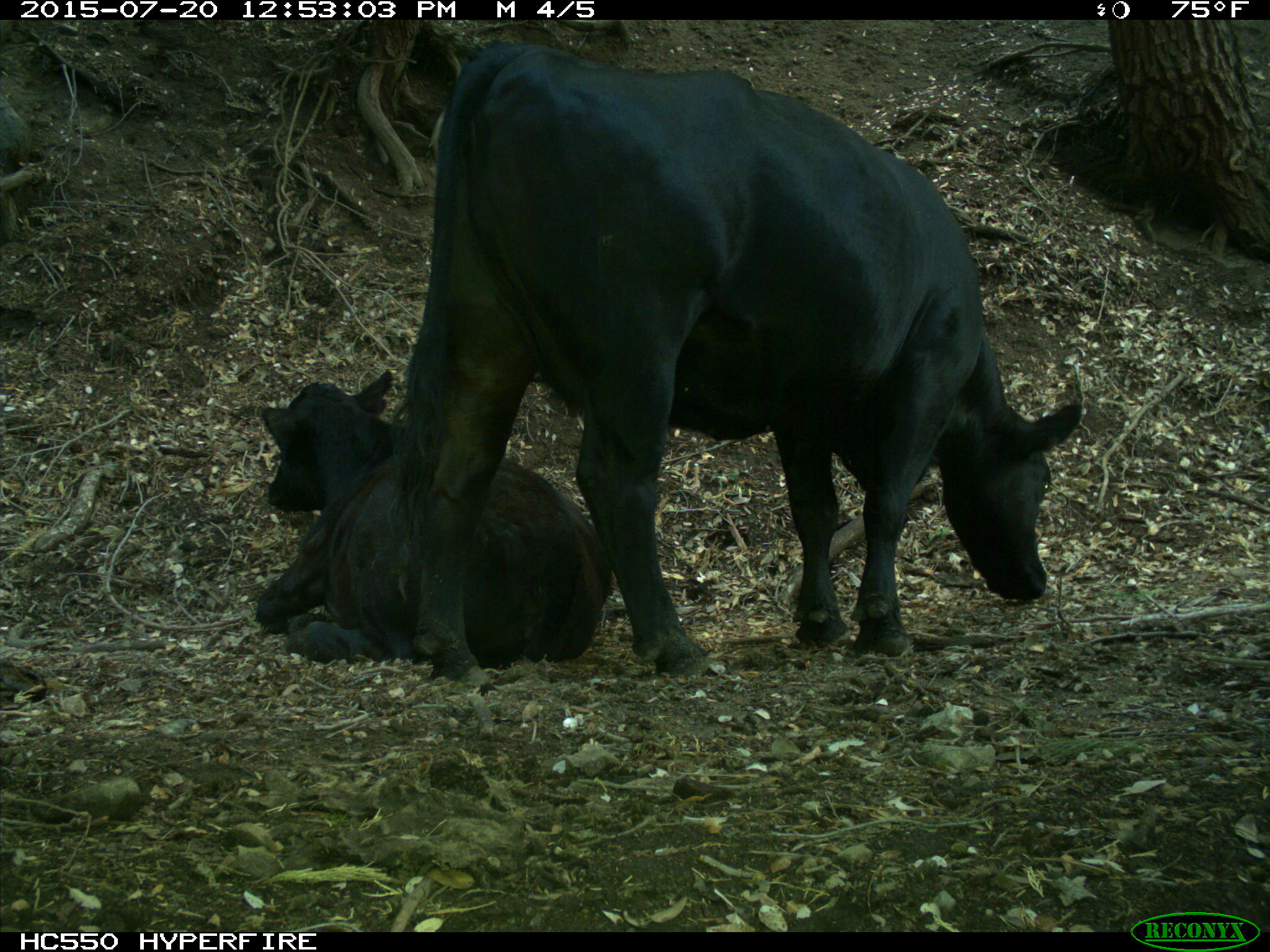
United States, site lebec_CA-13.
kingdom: Animalia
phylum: Chordata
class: Mammalia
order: Artiodactyla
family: Bovidae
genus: Bos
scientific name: Bos taurus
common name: domestic cow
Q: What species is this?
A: Bos taurus (domestic cow).